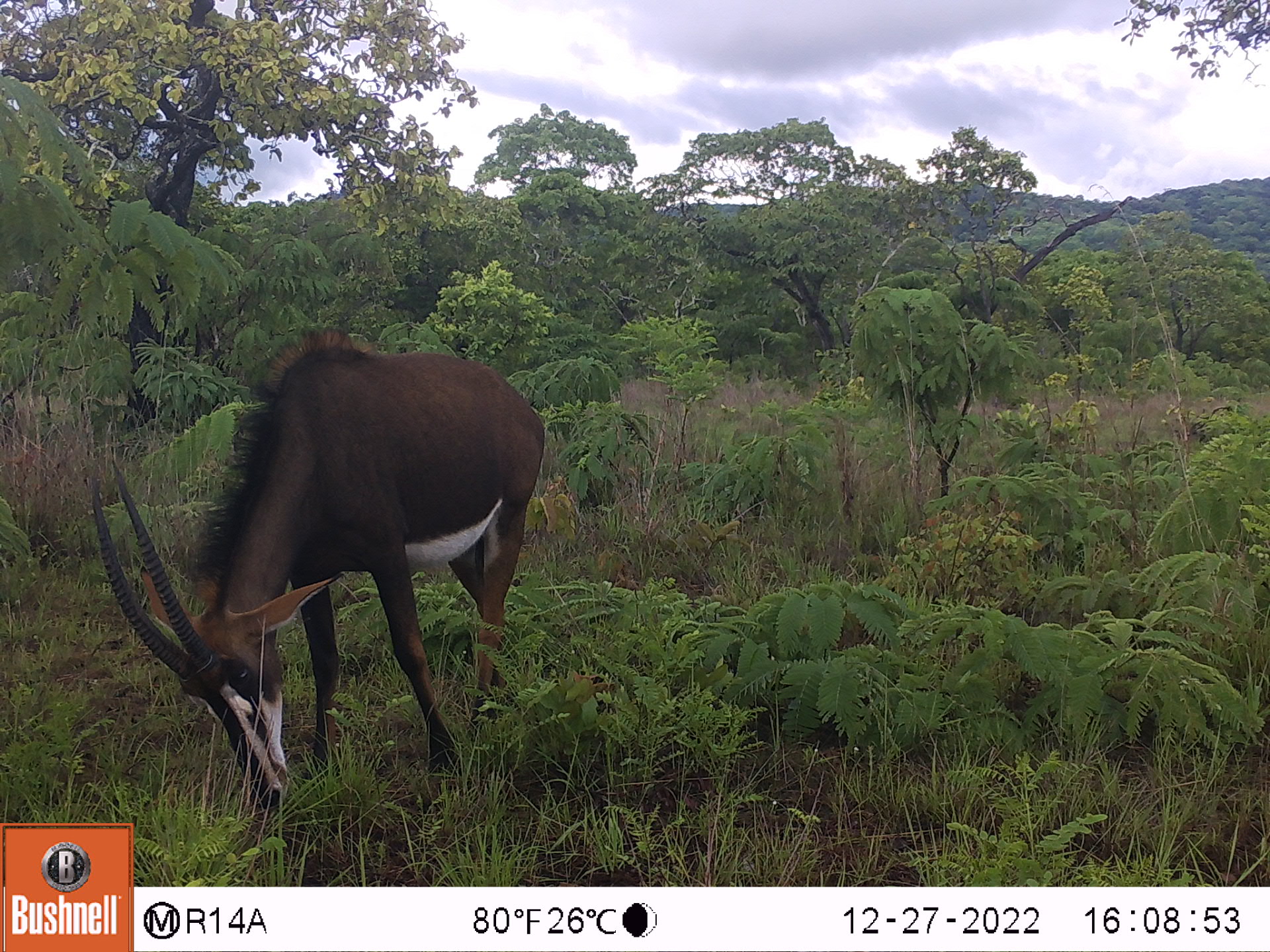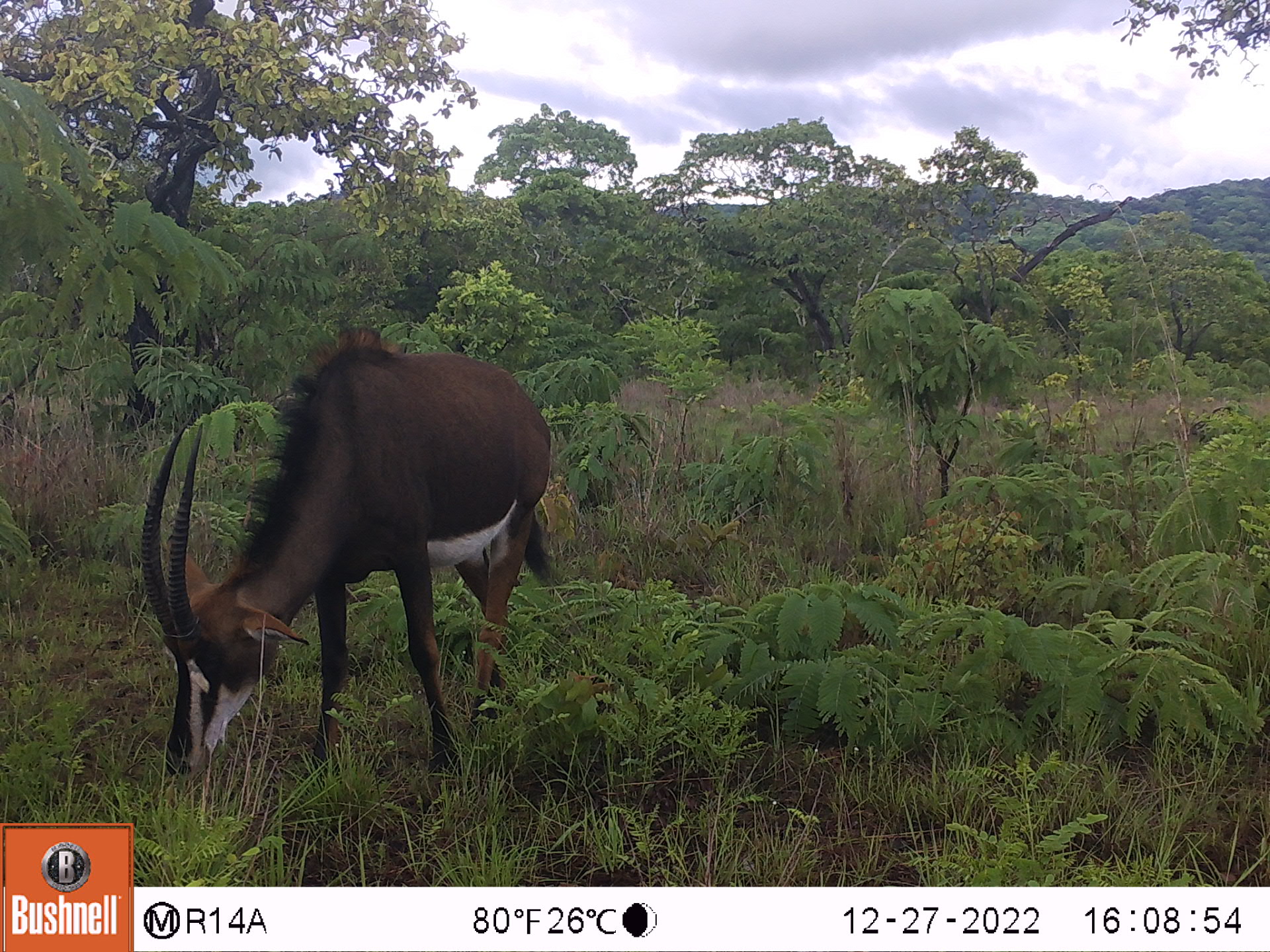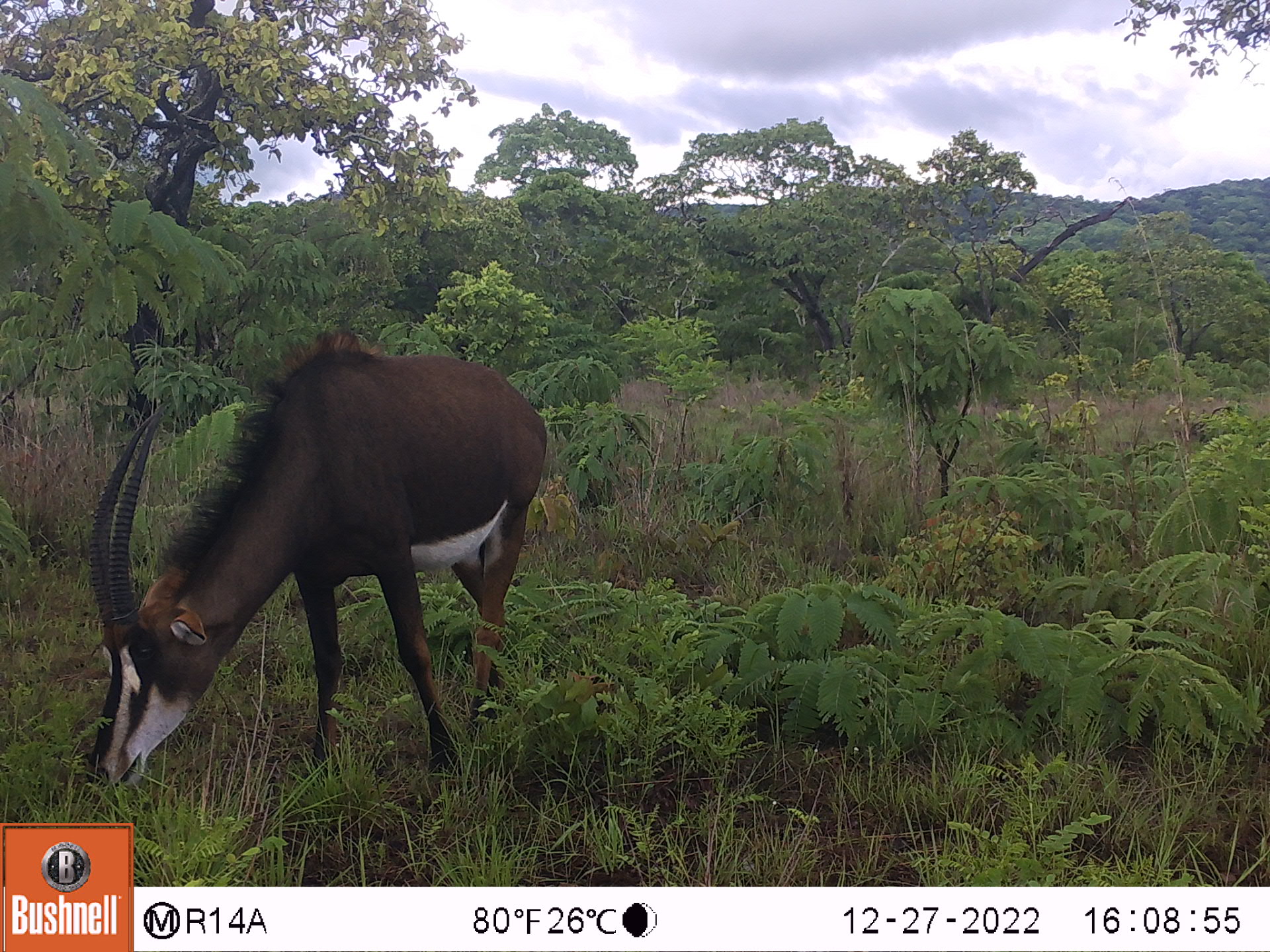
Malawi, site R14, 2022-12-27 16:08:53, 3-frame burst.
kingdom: Animalia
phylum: Chordata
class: Mammalia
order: Artiodactyla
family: Bovidae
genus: Hippotragus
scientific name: Hippotragus niger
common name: sable antelope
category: sable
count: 1